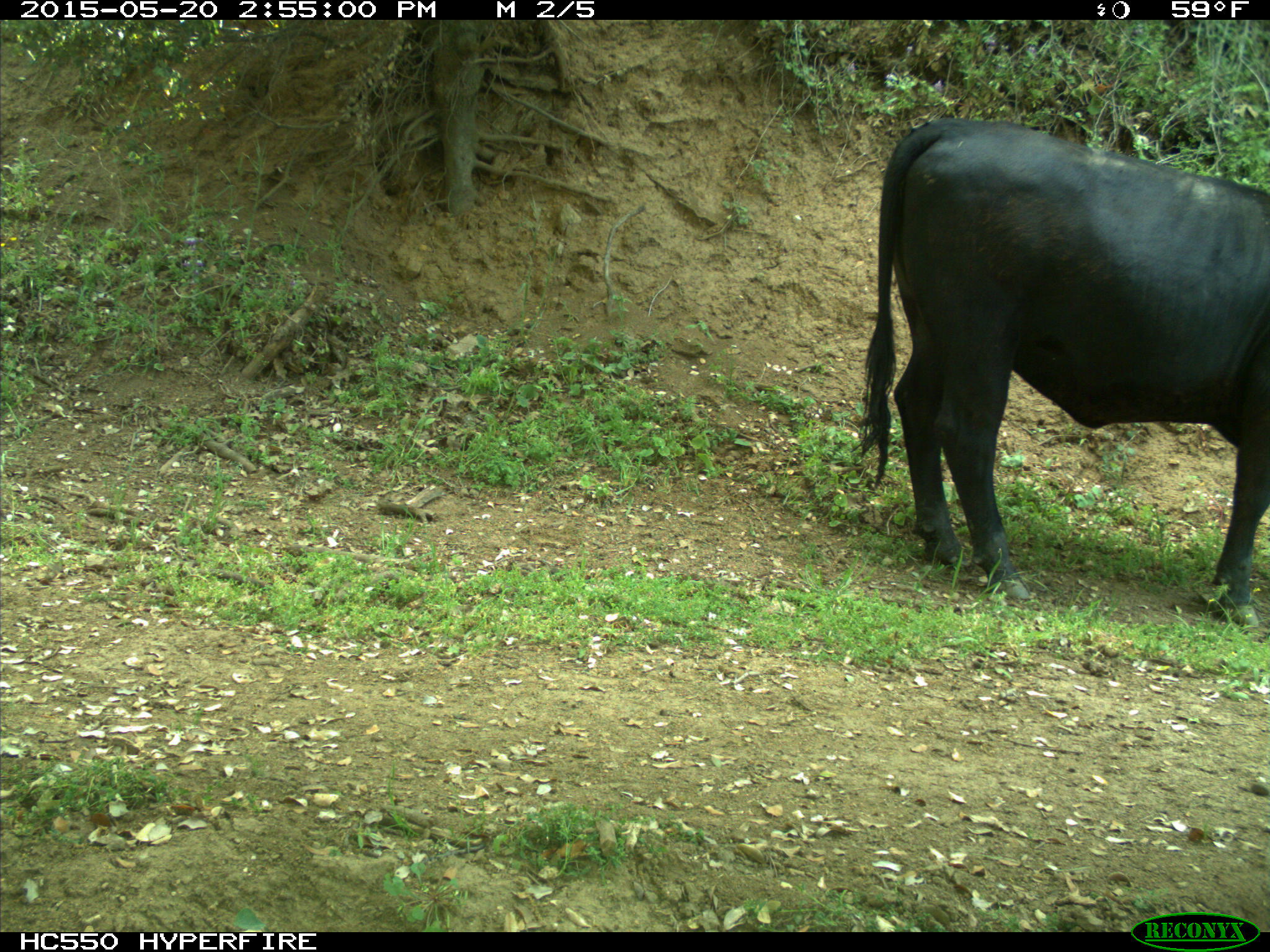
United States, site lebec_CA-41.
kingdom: Animalia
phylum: Chordata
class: Mammalia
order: Artiodactyla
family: Bovidae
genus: Bos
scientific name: Bos taurus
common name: domestic cow